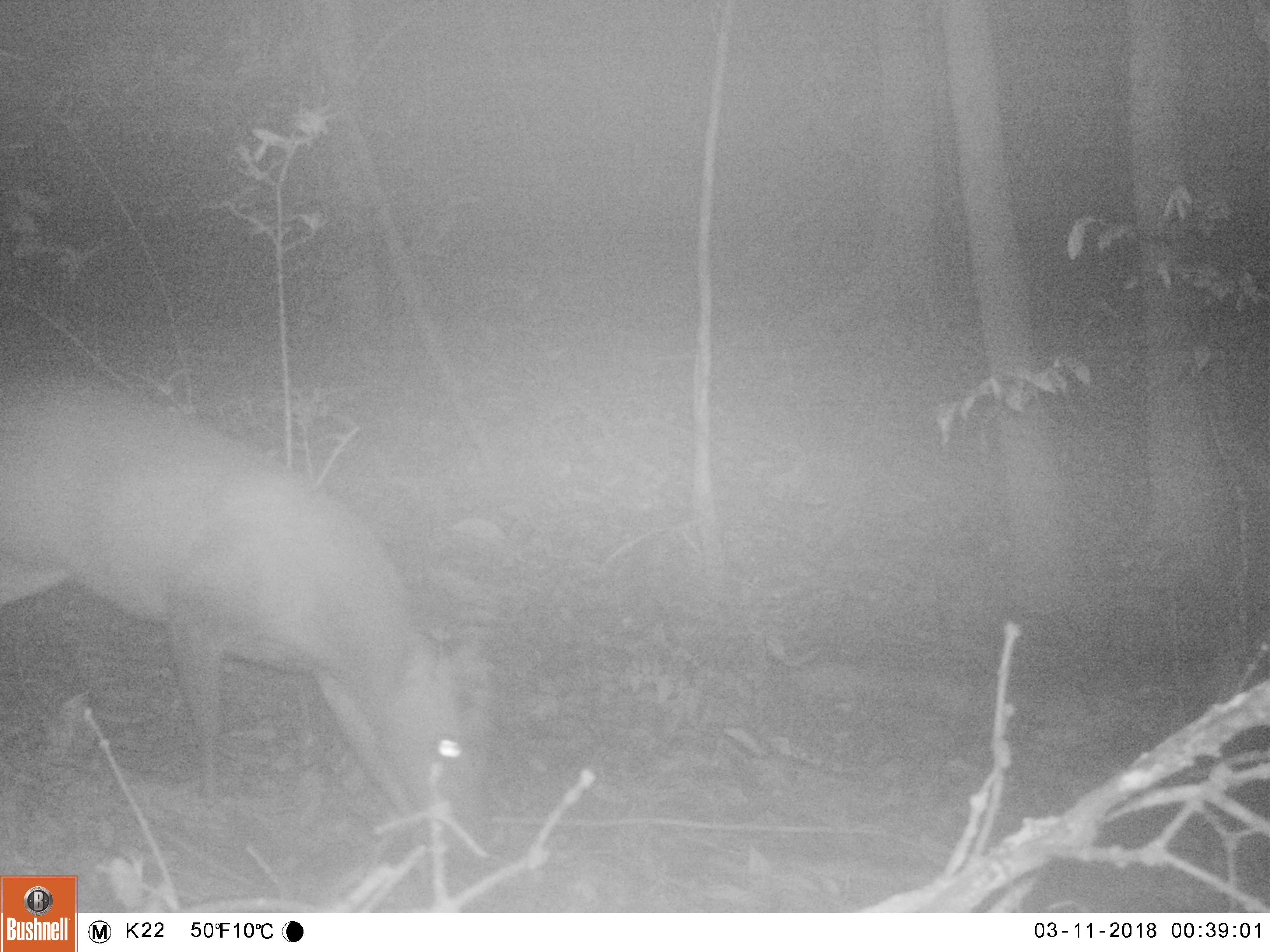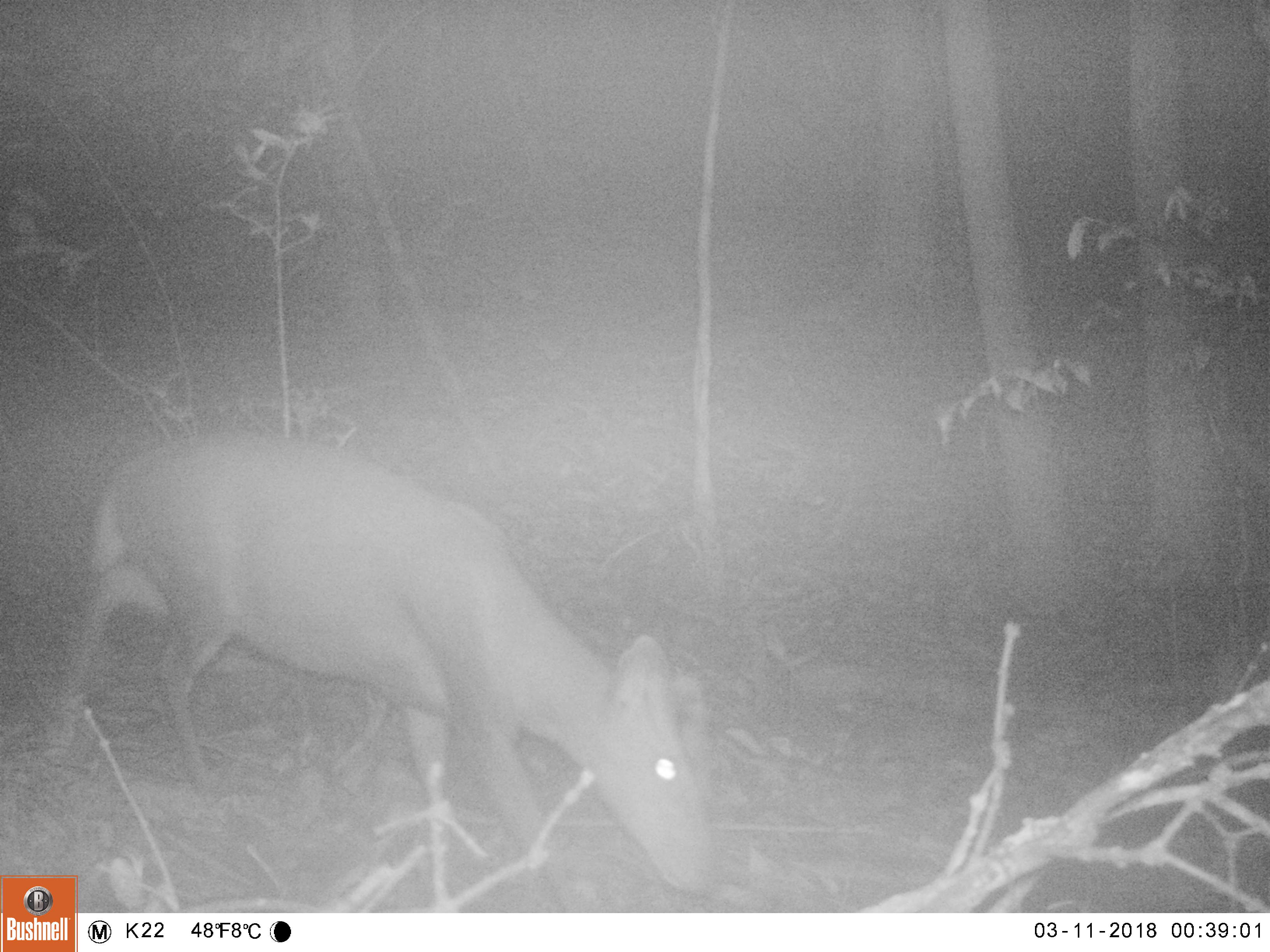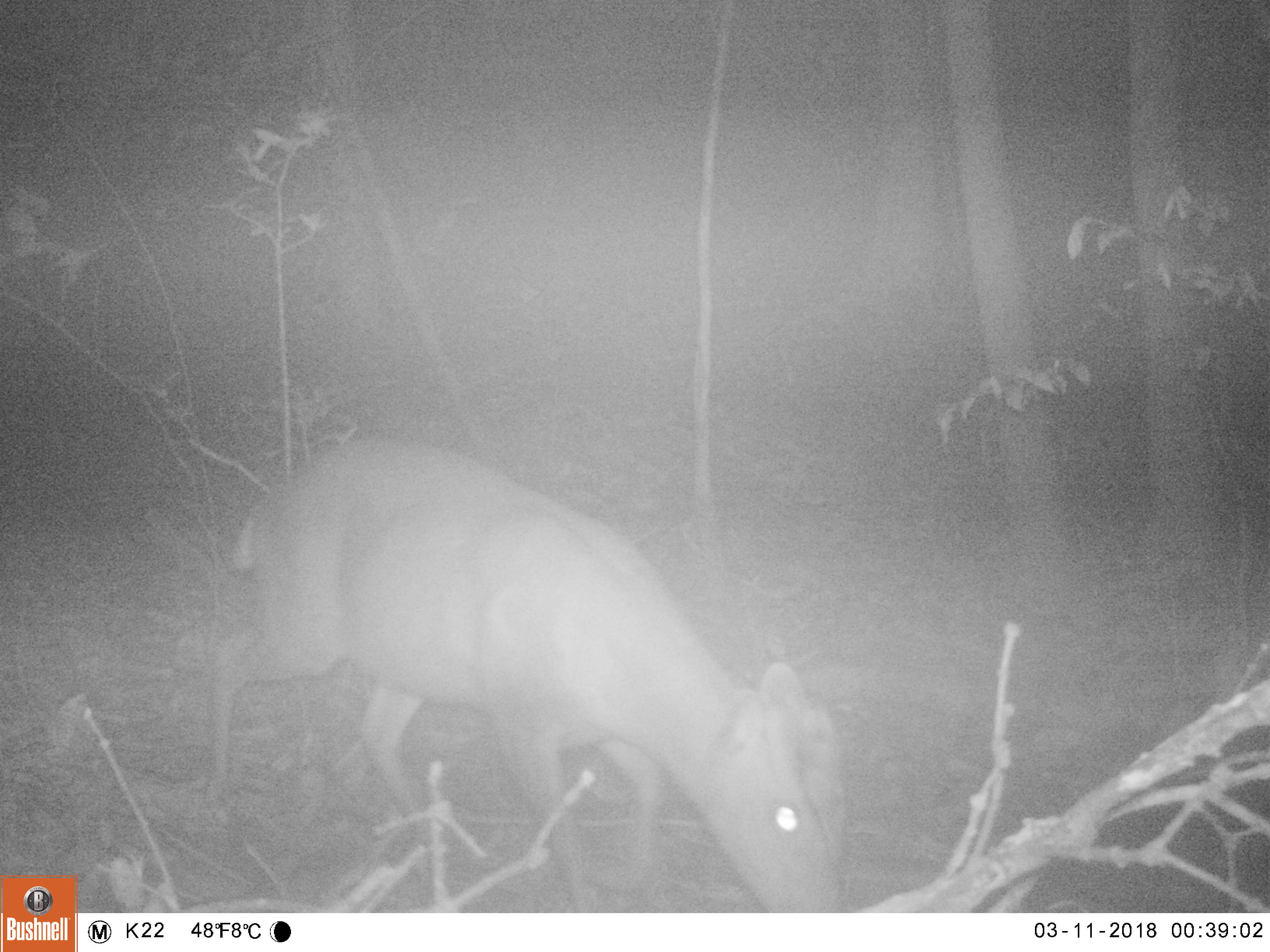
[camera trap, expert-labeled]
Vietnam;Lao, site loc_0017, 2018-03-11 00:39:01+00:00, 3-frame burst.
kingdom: Animalia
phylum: Chordata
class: Mammalia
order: Artiodactyla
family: Cervidae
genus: Muntiacus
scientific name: Muntiacus rooseveltorum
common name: roosevelt's muntjac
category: roosevelts muntjac group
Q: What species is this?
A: Roosevelts muntjac group (roosevelt's muntjac) (Muntiacus rooseveltorum).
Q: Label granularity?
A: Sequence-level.